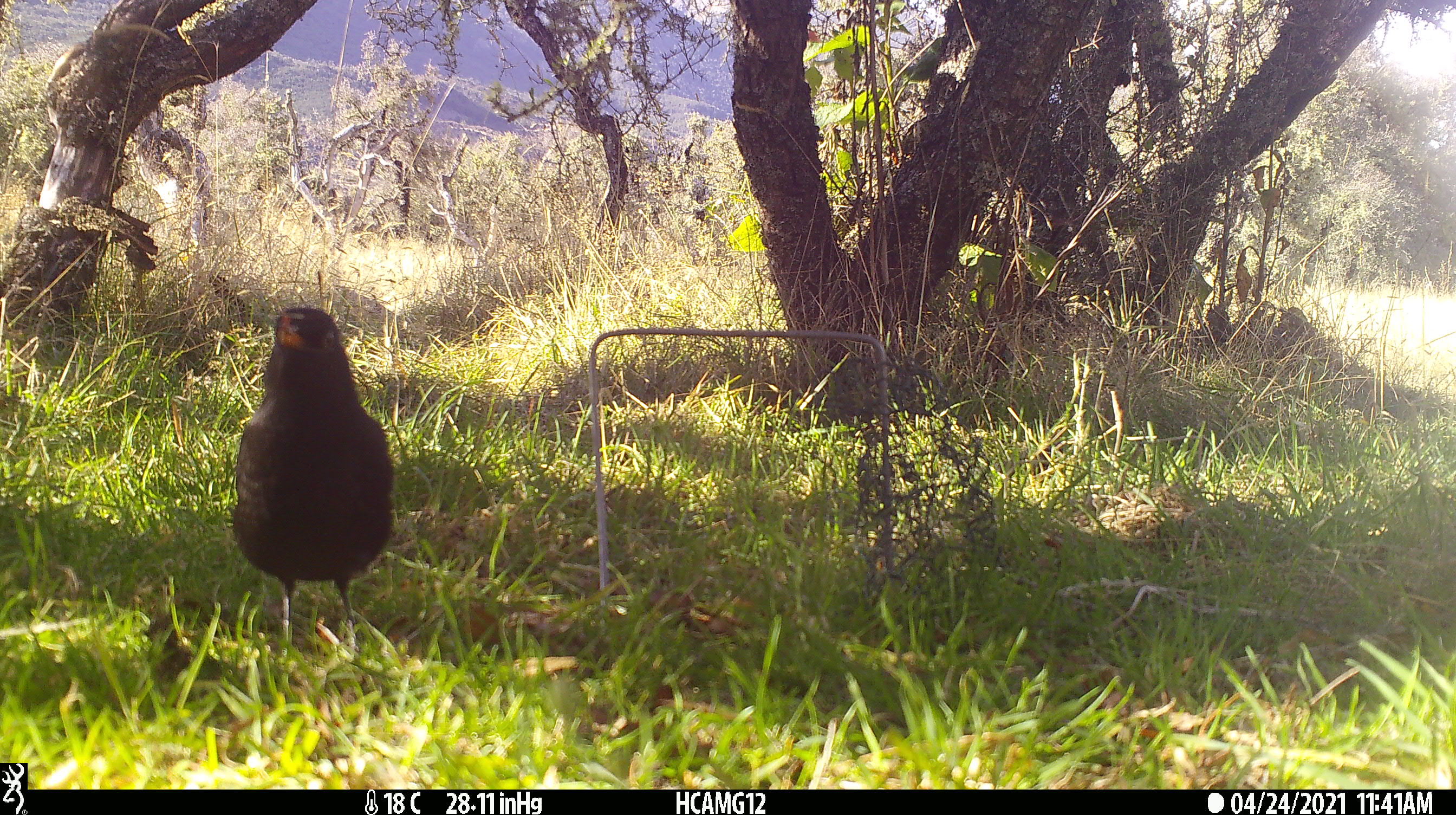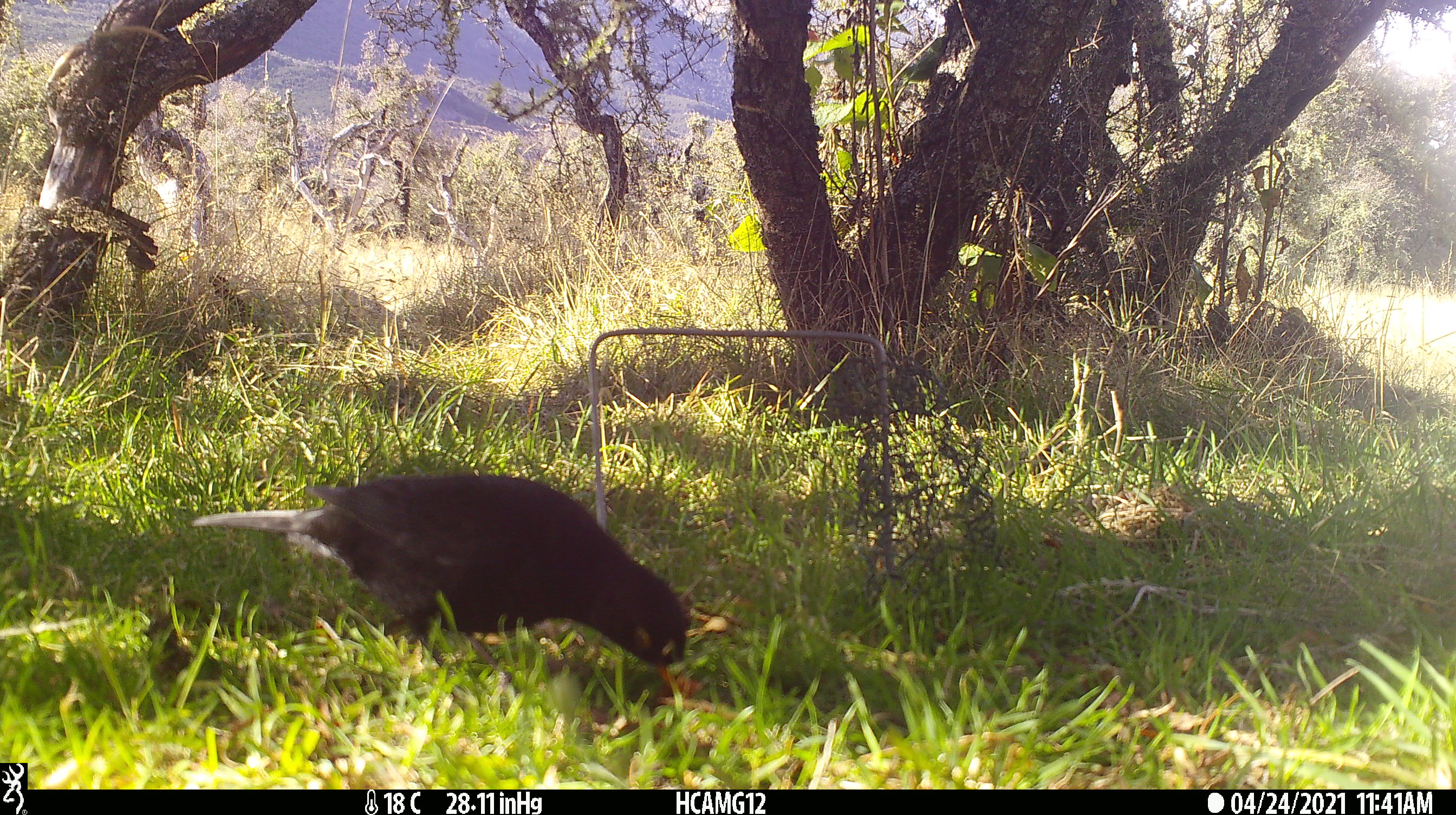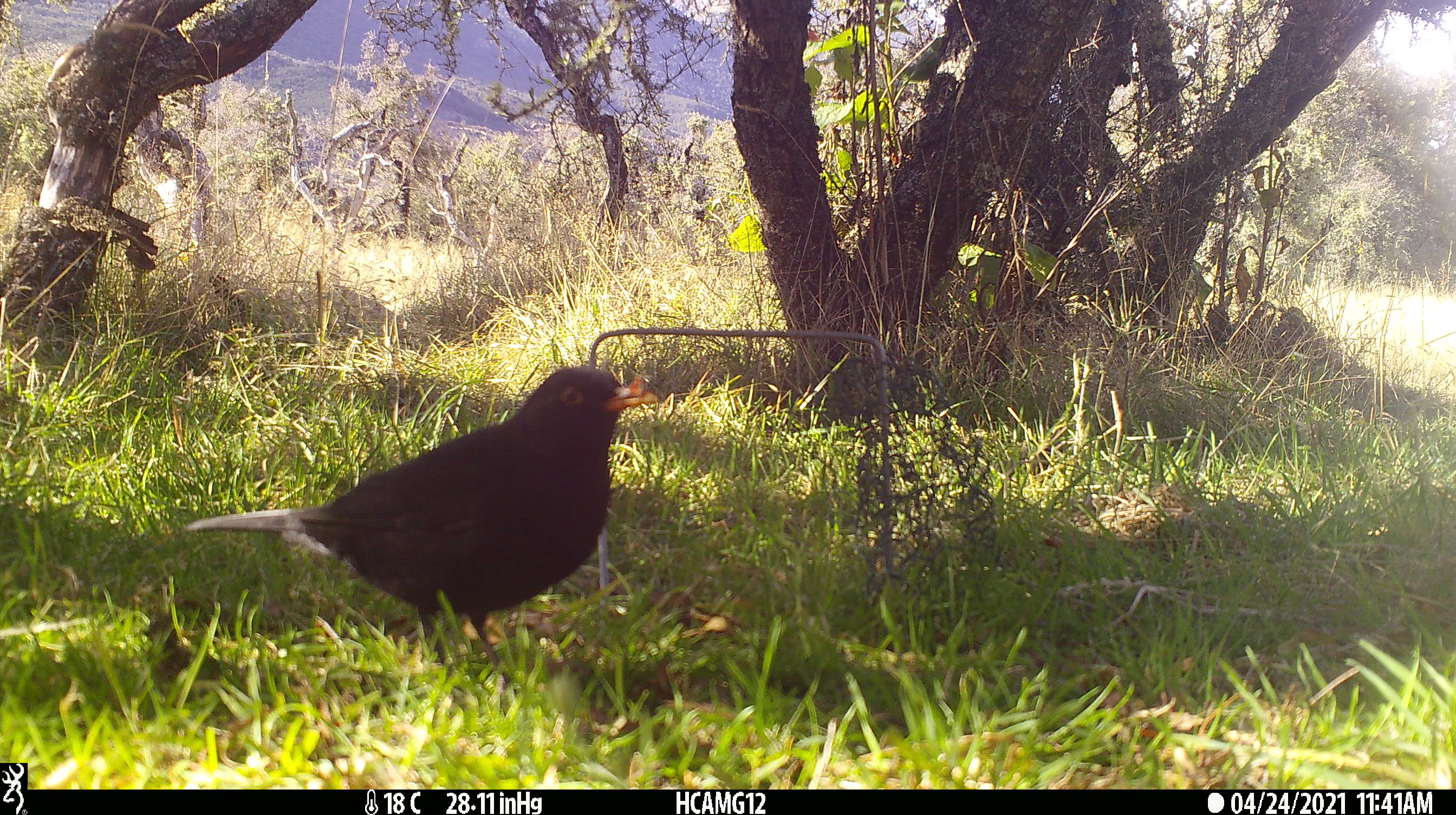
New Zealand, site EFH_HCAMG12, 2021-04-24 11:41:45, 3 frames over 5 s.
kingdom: Animalia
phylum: Chordata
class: Aves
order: Passeriformes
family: Turdidae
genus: Turdus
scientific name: Turdus merula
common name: eurasian blackbird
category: blackbird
Blackbird (eurasian blackbird) (Turdus merula).